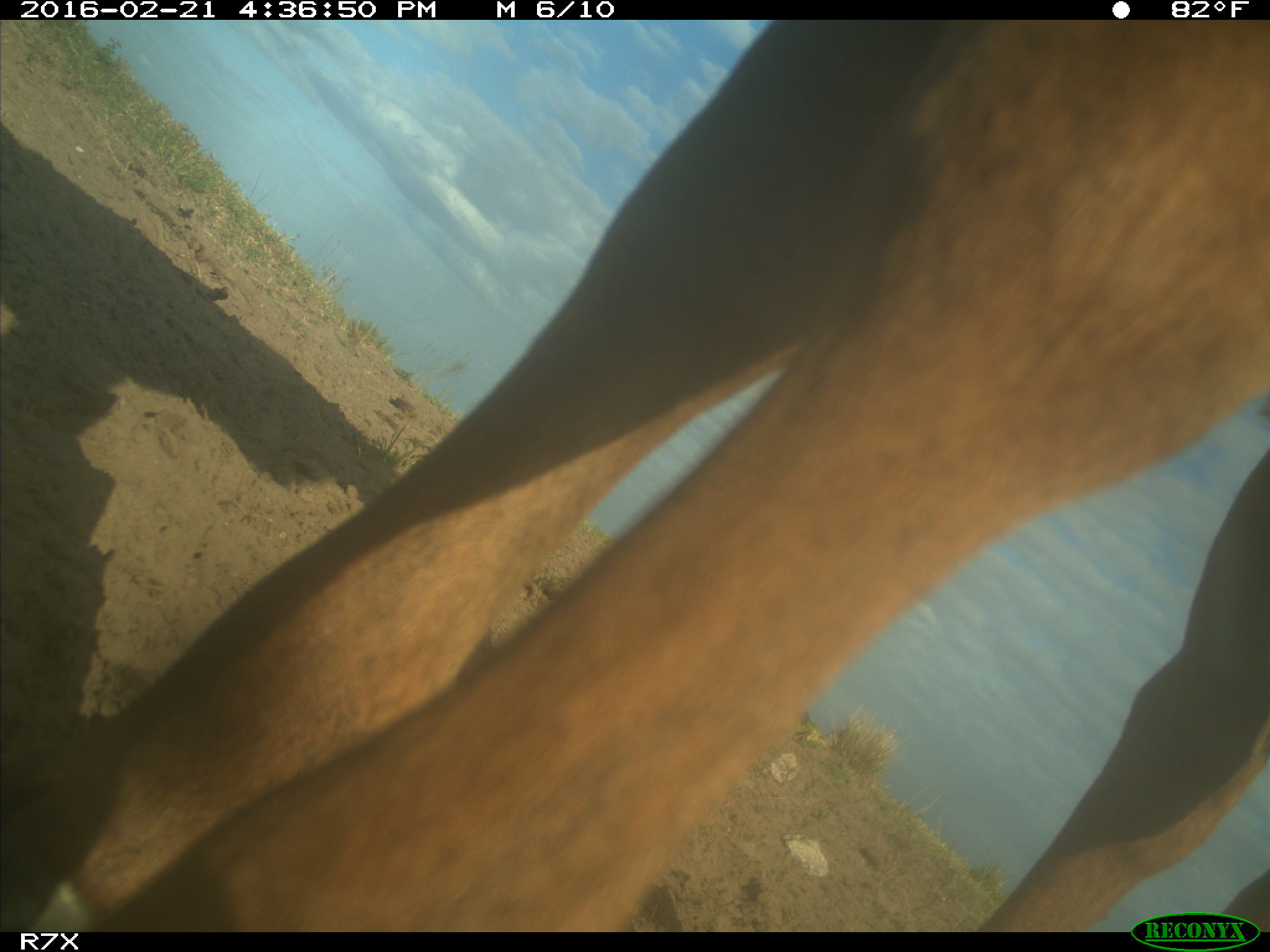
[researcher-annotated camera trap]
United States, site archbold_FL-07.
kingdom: Animalia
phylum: Chordata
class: Mammalia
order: Artiodactyla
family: Bovidae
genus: Bos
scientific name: Bos taurus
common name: domestic cow